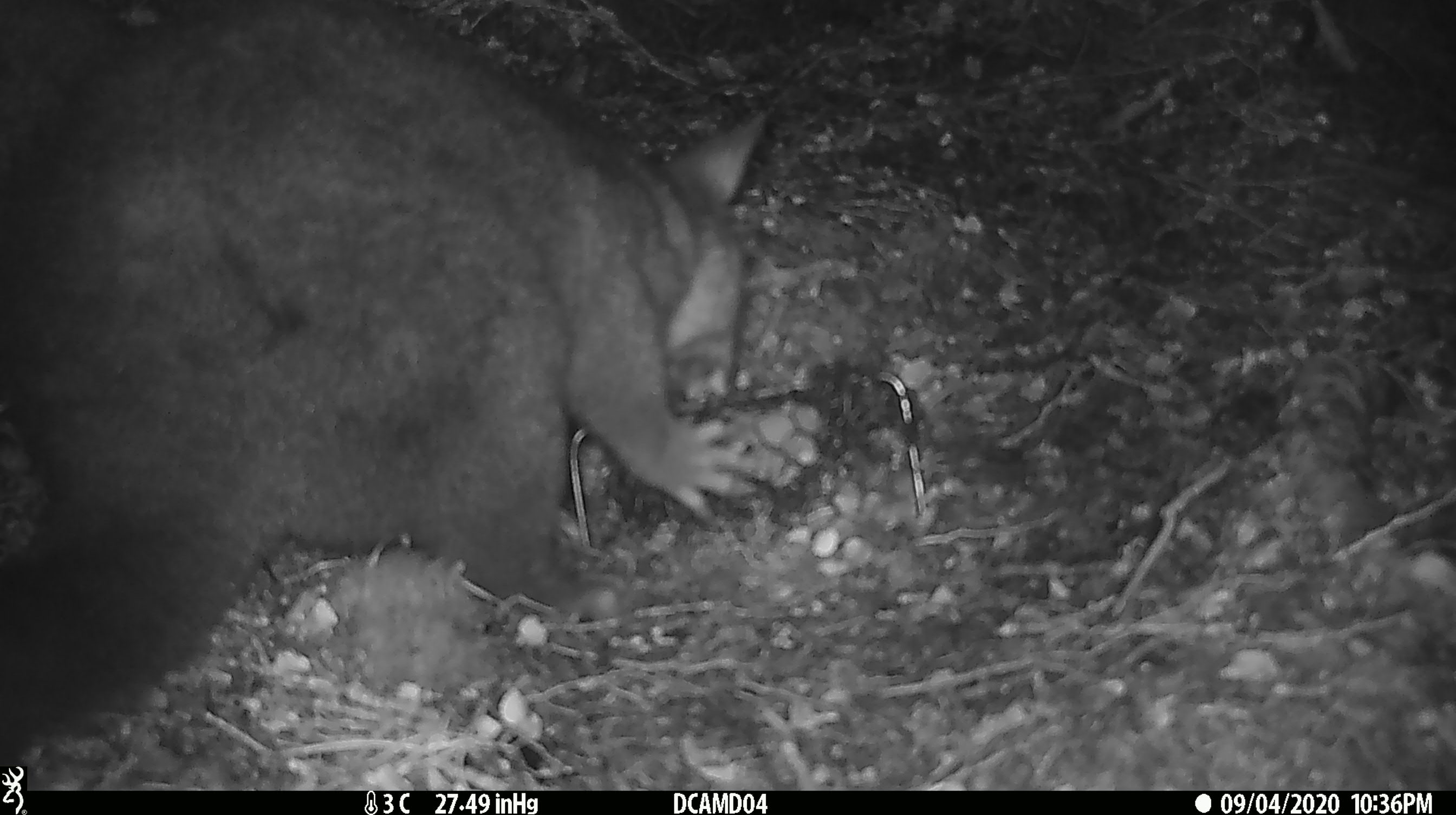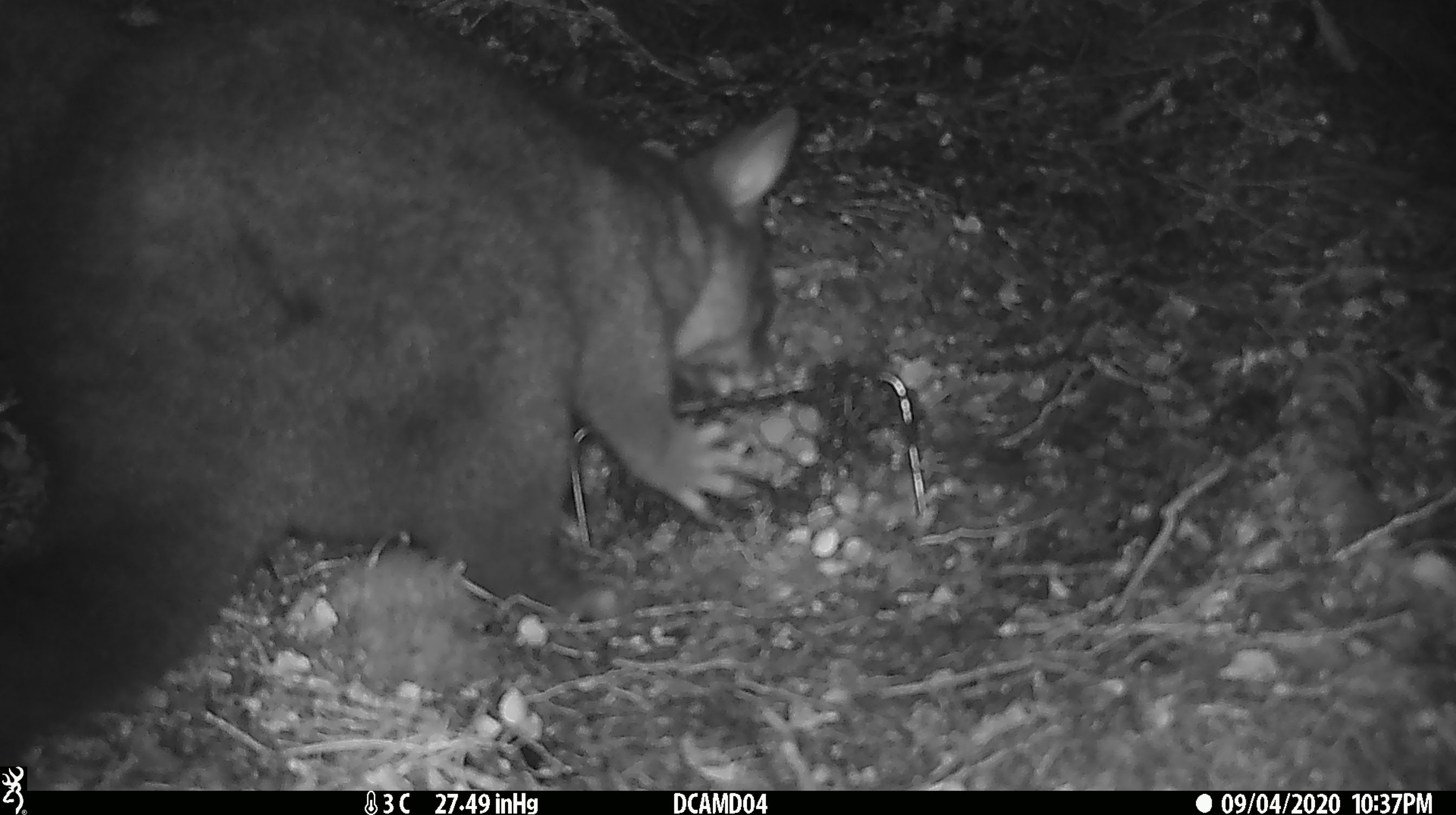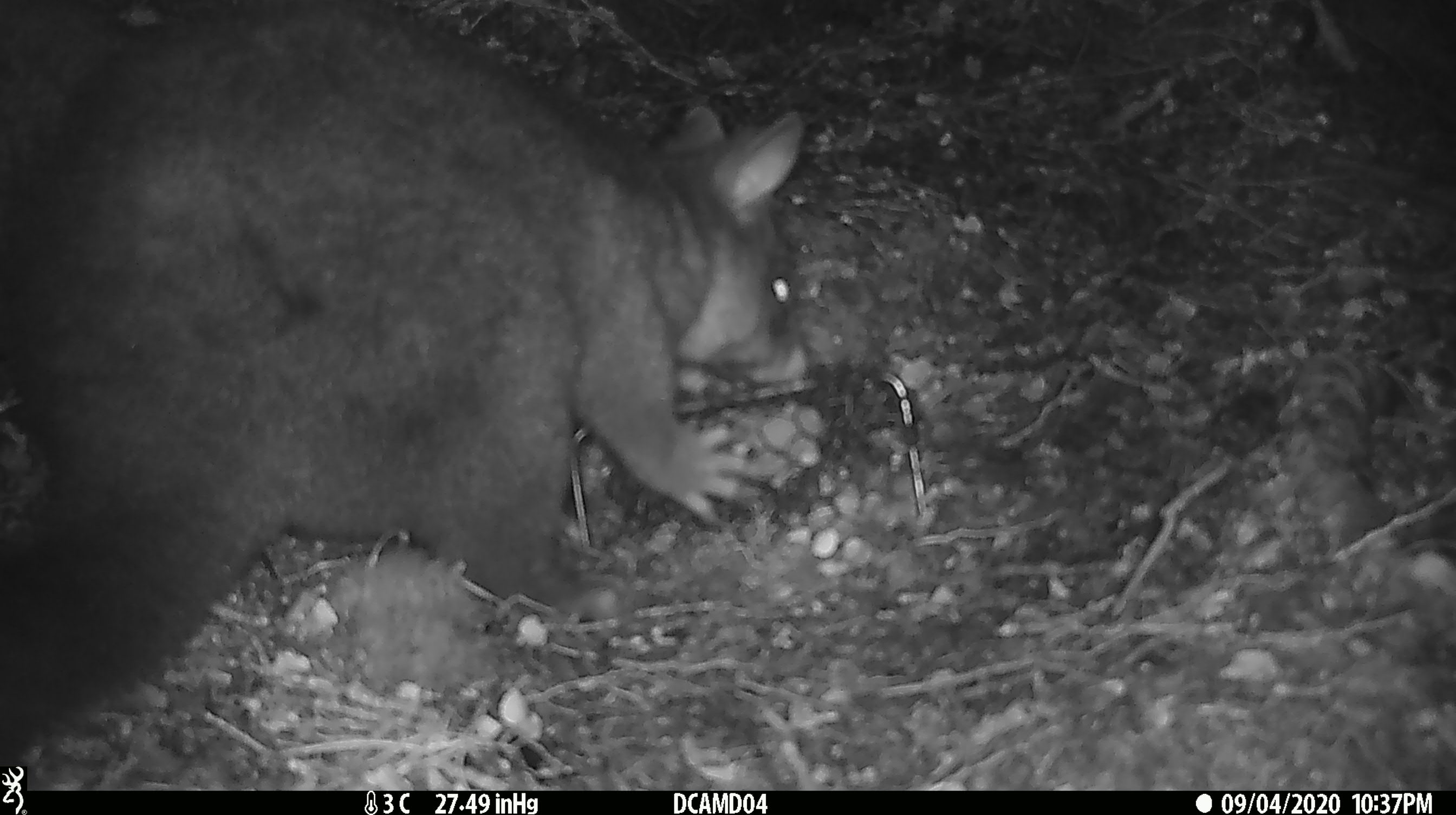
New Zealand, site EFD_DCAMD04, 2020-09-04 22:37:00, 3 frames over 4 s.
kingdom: Animalia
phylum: Chordata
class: Mammalia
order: Diprotodontia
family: Phalangeridae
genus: Trichosurus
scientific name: Trichosurus vulpecula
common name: common brushtail possum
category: possum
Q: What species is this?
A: Possum (common brushtail possum) (Trichosurus vulpecula).